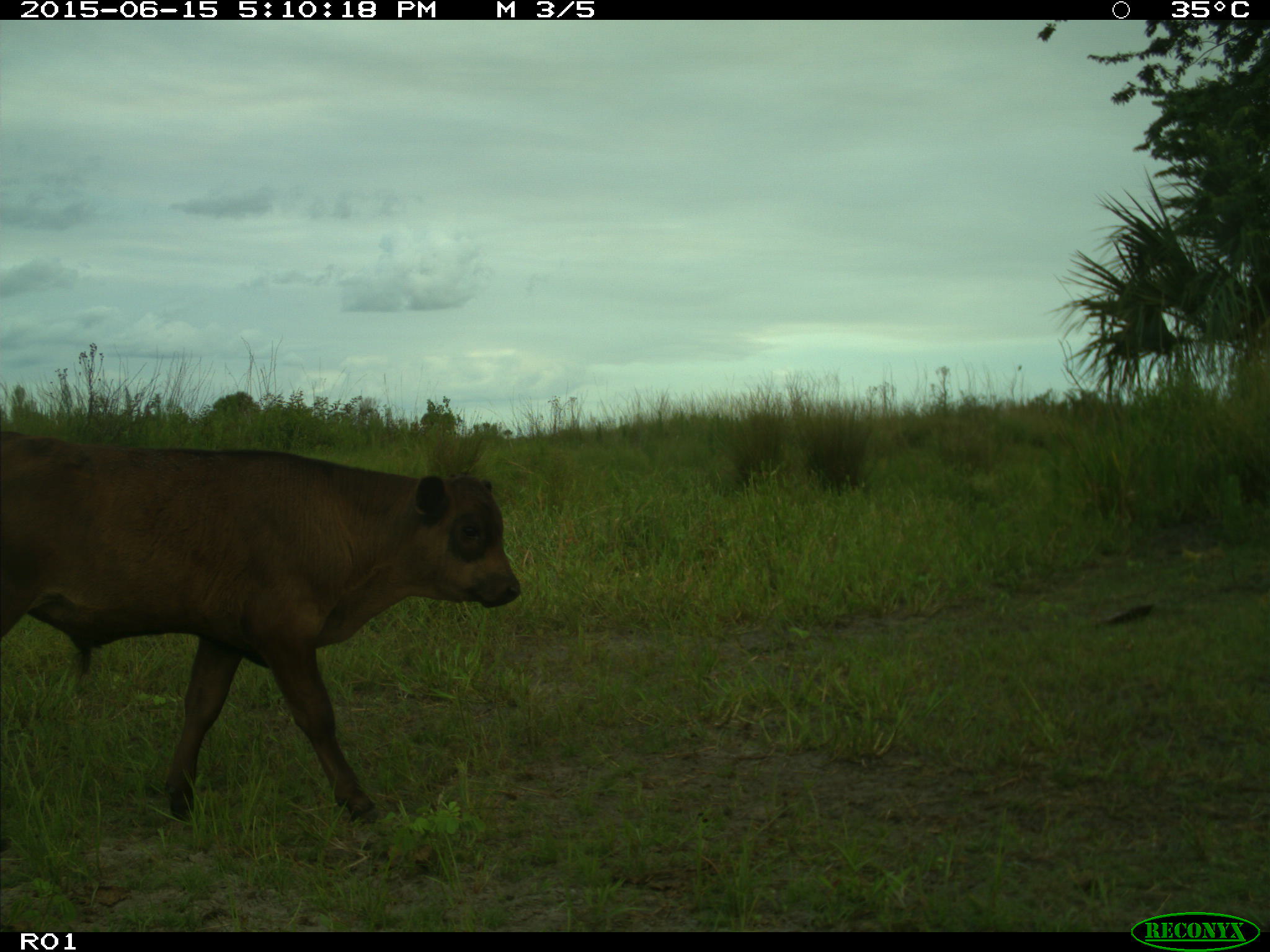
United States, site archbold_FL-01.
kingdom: Animalia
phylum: Chordata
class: Mammalia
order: Artiodactyla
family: Bovidae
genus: Bos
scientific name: Bos taurus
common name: domestic cow